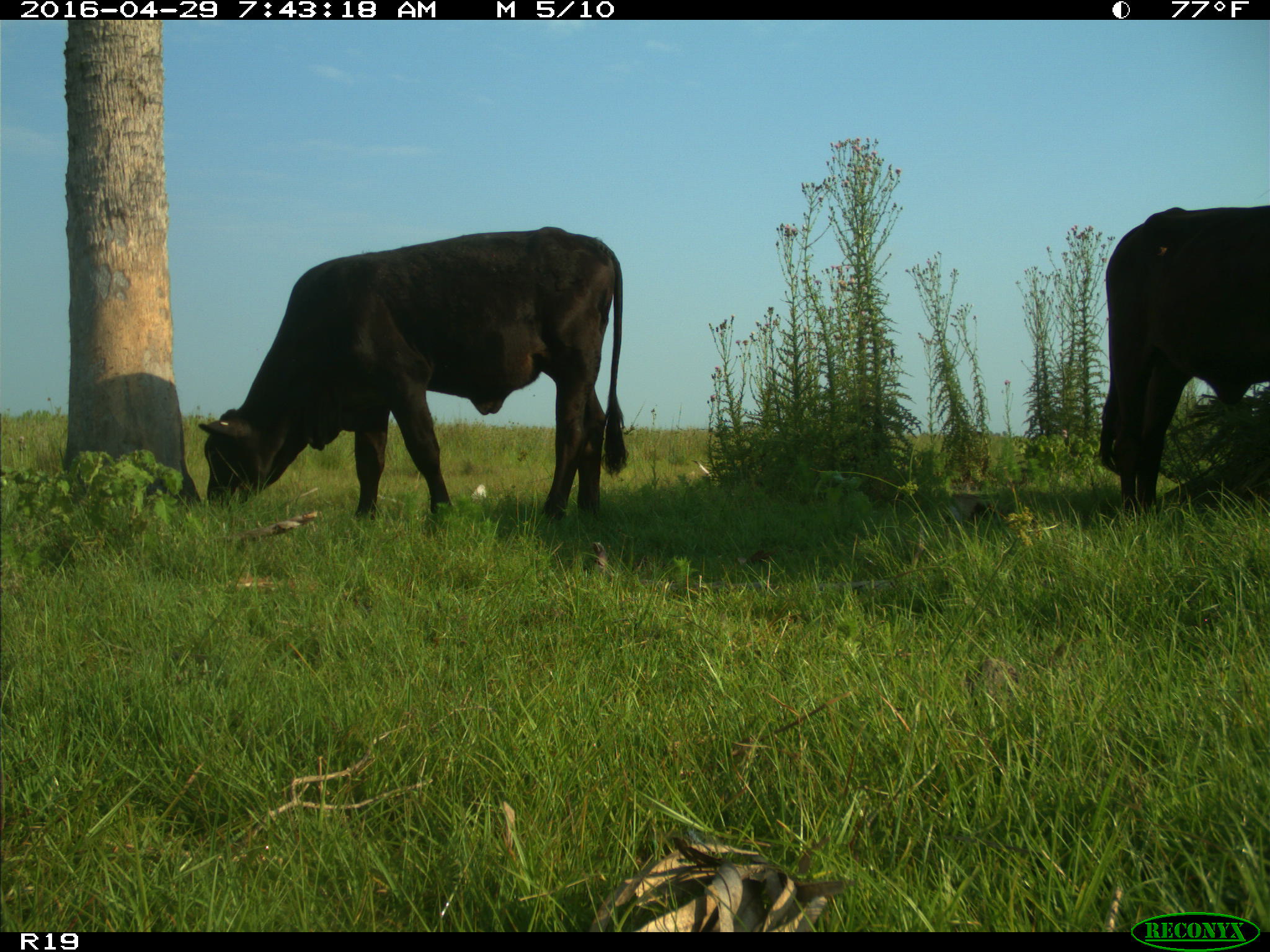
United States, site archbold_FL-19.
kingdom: Animalia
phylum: Chordata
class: Mammalia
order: Artiodactyla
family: Bovidae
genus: Bos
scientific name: Bos taurus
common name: domestic cow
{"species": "Bos taurus (domestic cow)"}